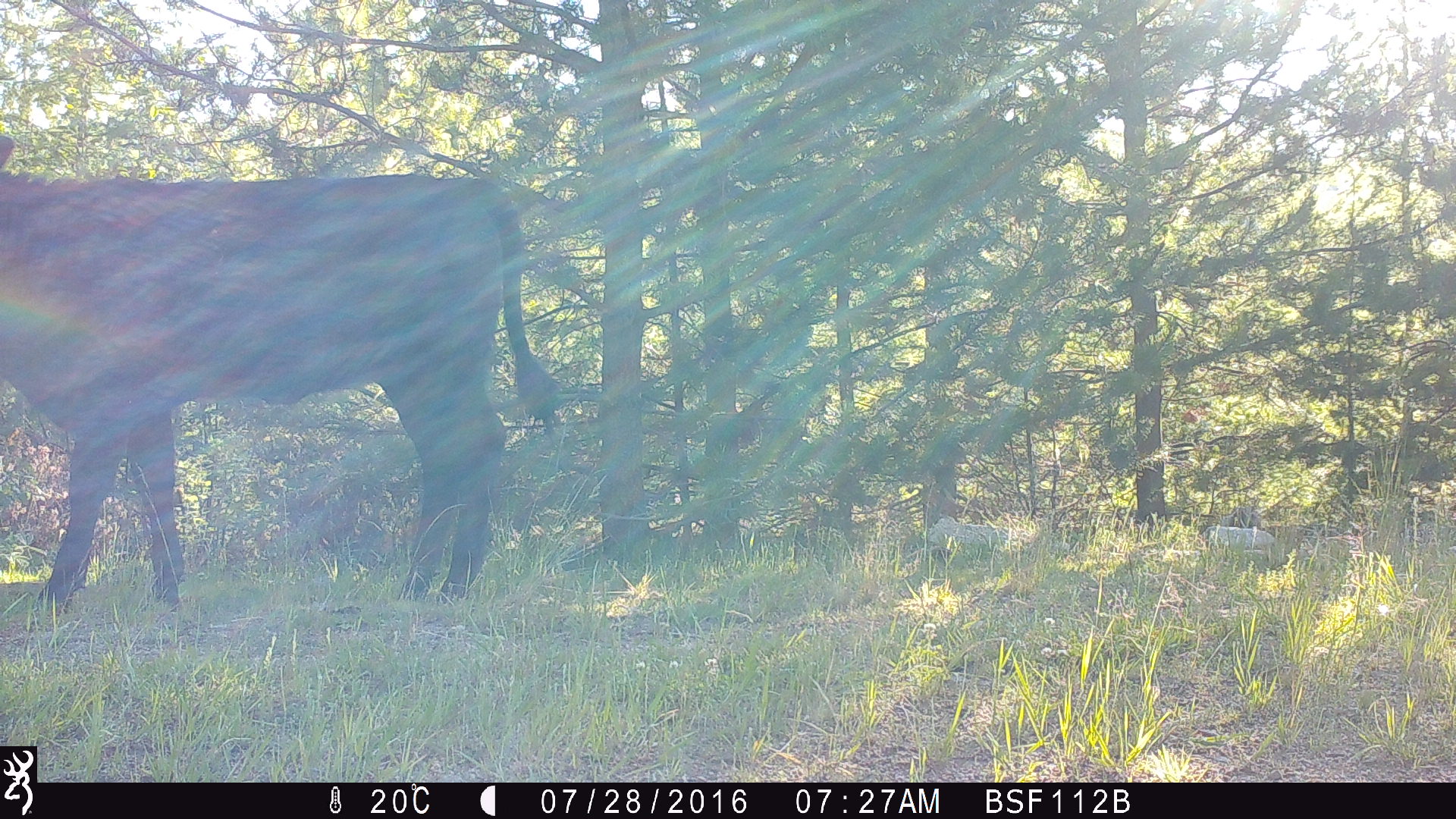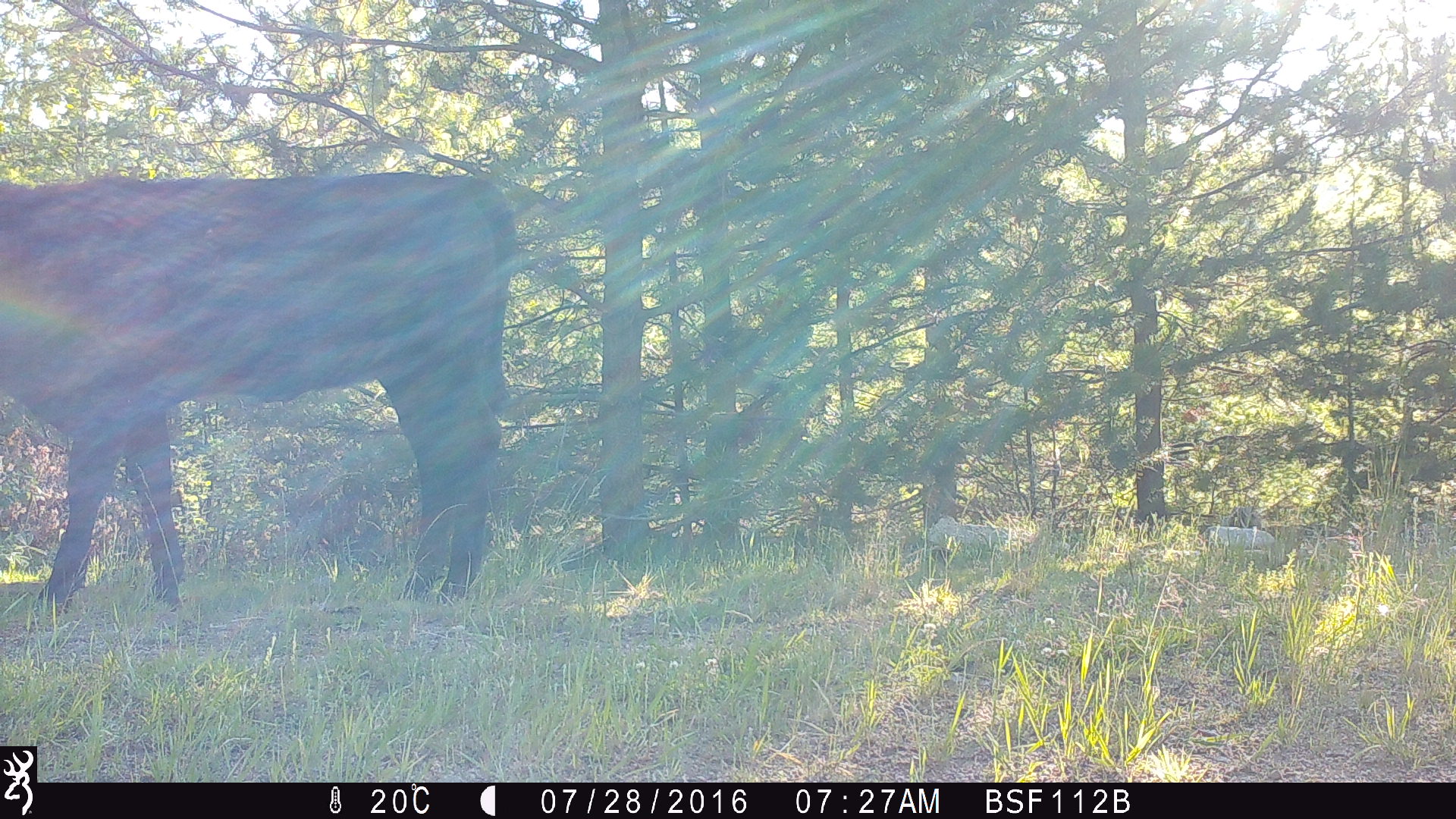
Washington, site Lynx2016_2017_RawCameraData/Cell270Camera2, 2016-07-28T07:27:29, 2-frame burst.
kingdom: Animalia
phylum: Chordata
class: Mammalia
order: Artiodactyla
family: Bovidae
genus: Bos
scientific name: Bos taurus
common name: domestic cattle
Domestic cattle (Bos taurus). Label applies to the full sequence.